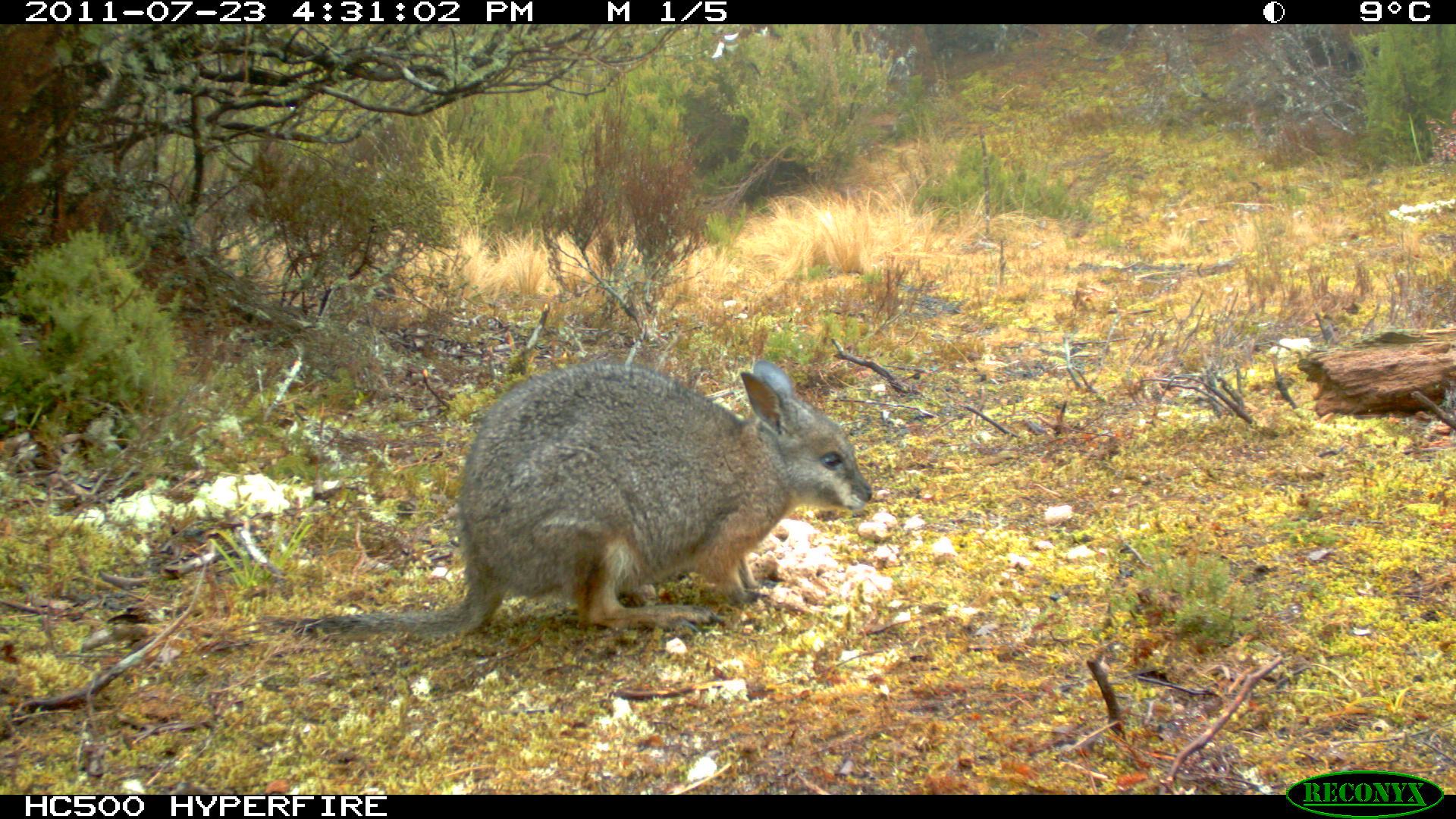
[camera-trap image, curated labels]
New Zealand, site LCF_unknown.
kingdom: Animalia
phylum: Chordata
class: Mammalia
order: Diprotodontia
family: Macropodidae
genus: Notamacropus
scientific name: Notamacropus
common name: wallaby